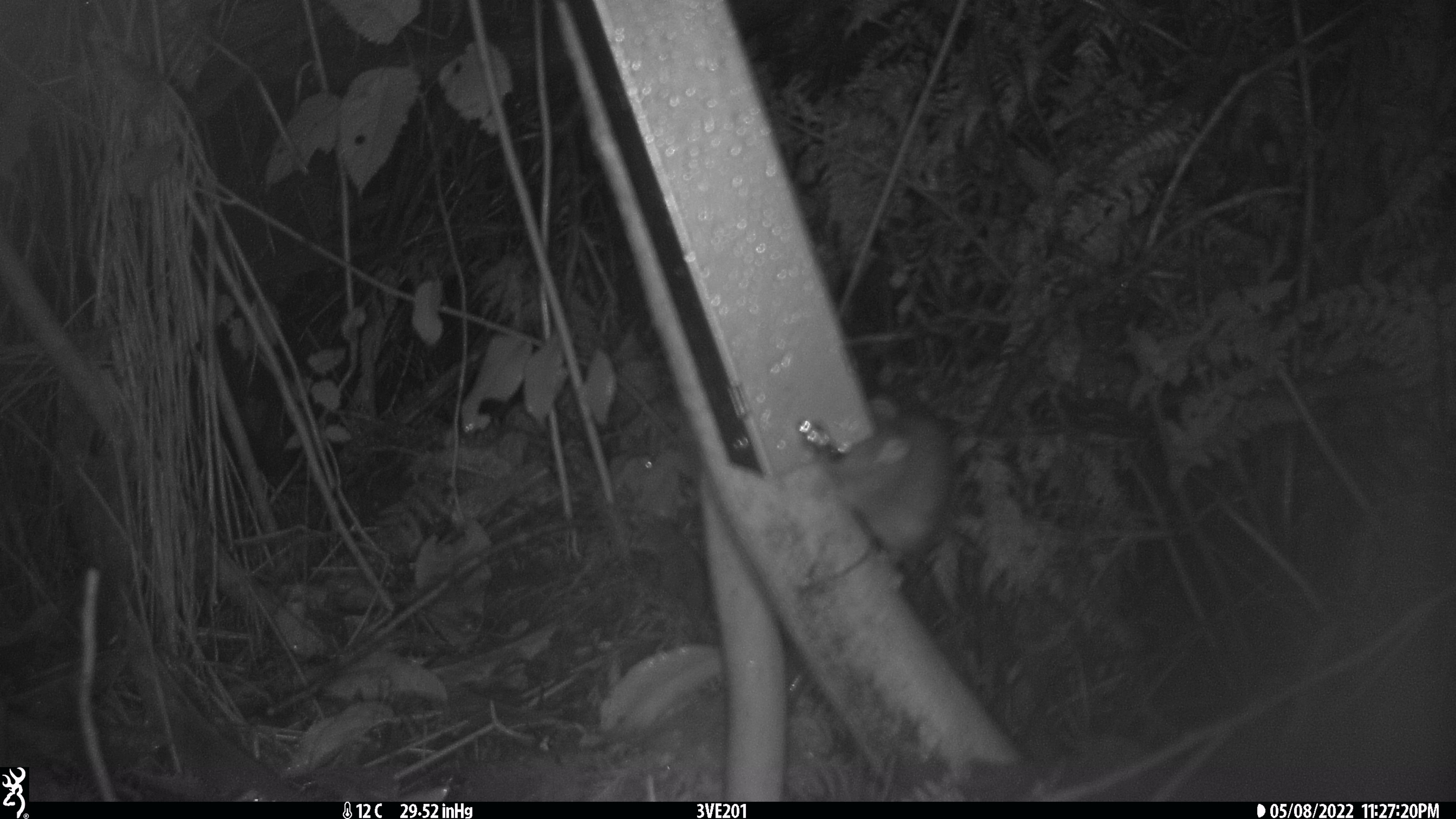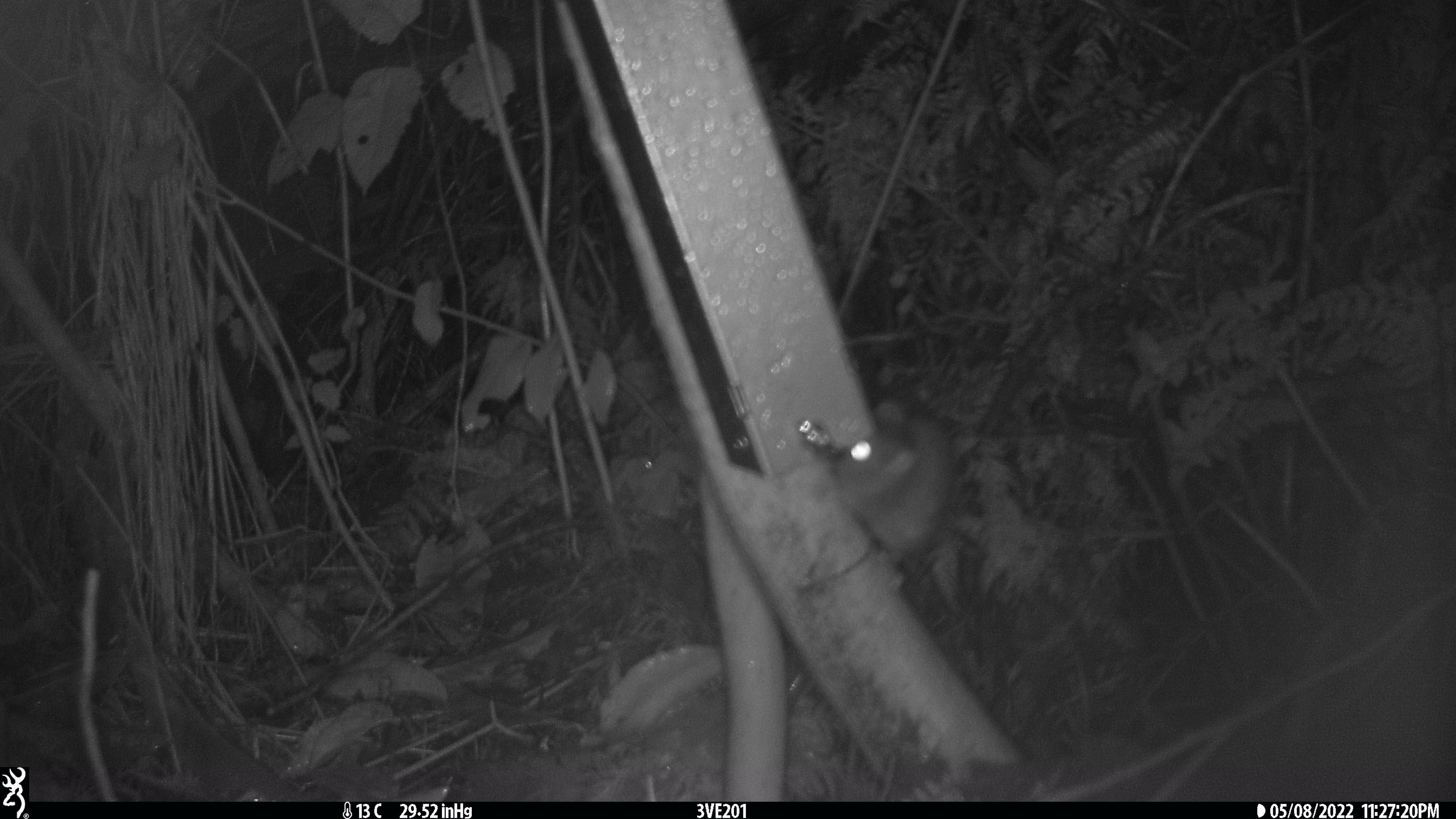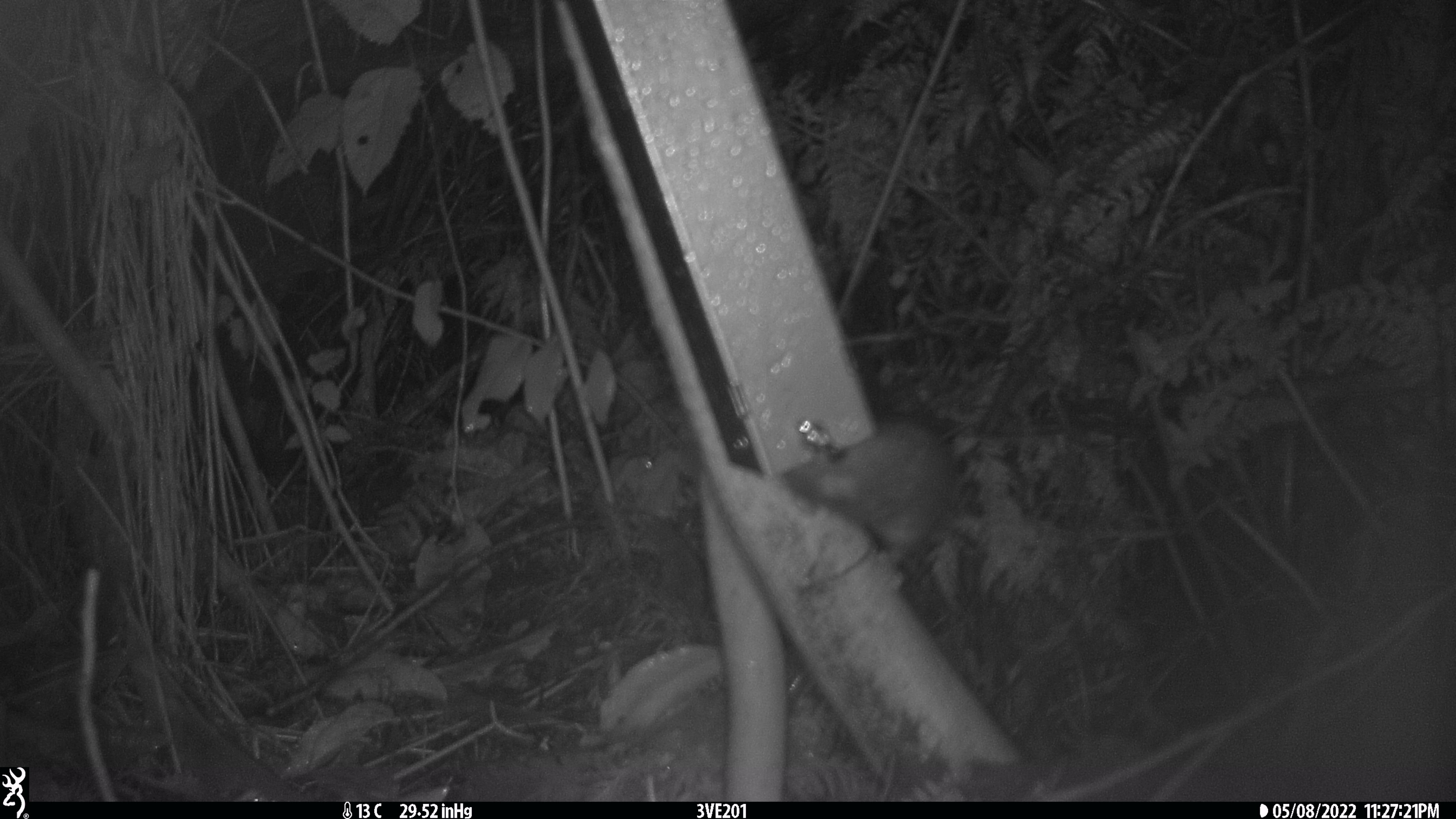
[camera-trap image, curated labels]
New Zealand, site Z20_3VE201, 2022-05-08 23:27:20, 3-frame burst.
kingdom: Animalia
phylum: Chordata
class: Mammalia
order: Rodentia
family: Muridae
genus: Rattus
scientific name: Rattus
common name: rat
Rat (Rattus).